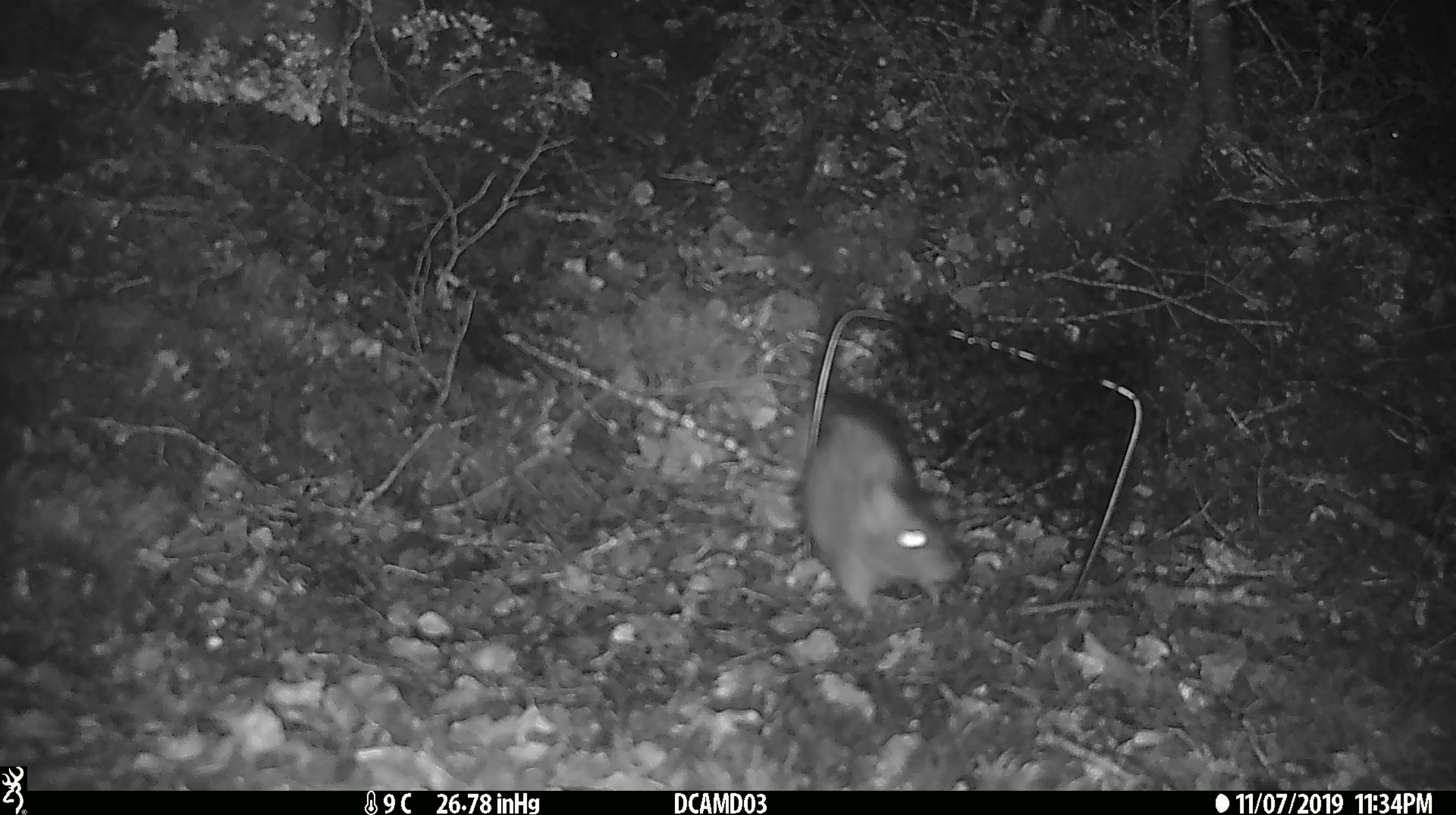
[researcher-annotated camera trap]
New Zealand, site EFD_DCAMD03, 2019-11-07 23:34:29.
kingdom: Animalia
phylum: Chordata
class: Mammalia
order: Rodentia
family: Muridae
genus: Rattus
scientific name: Rattus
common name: rat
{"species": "rat (Rattus)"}